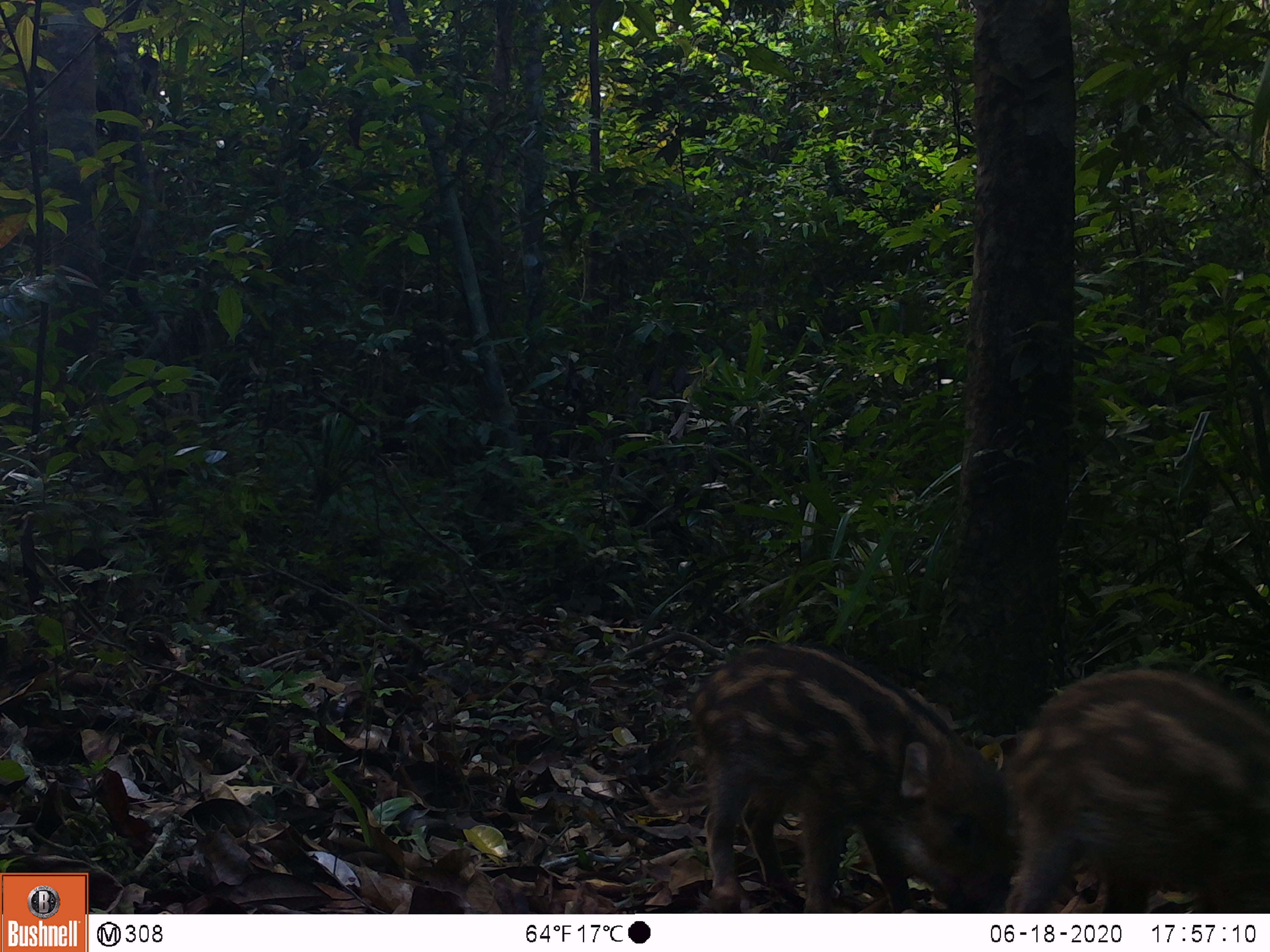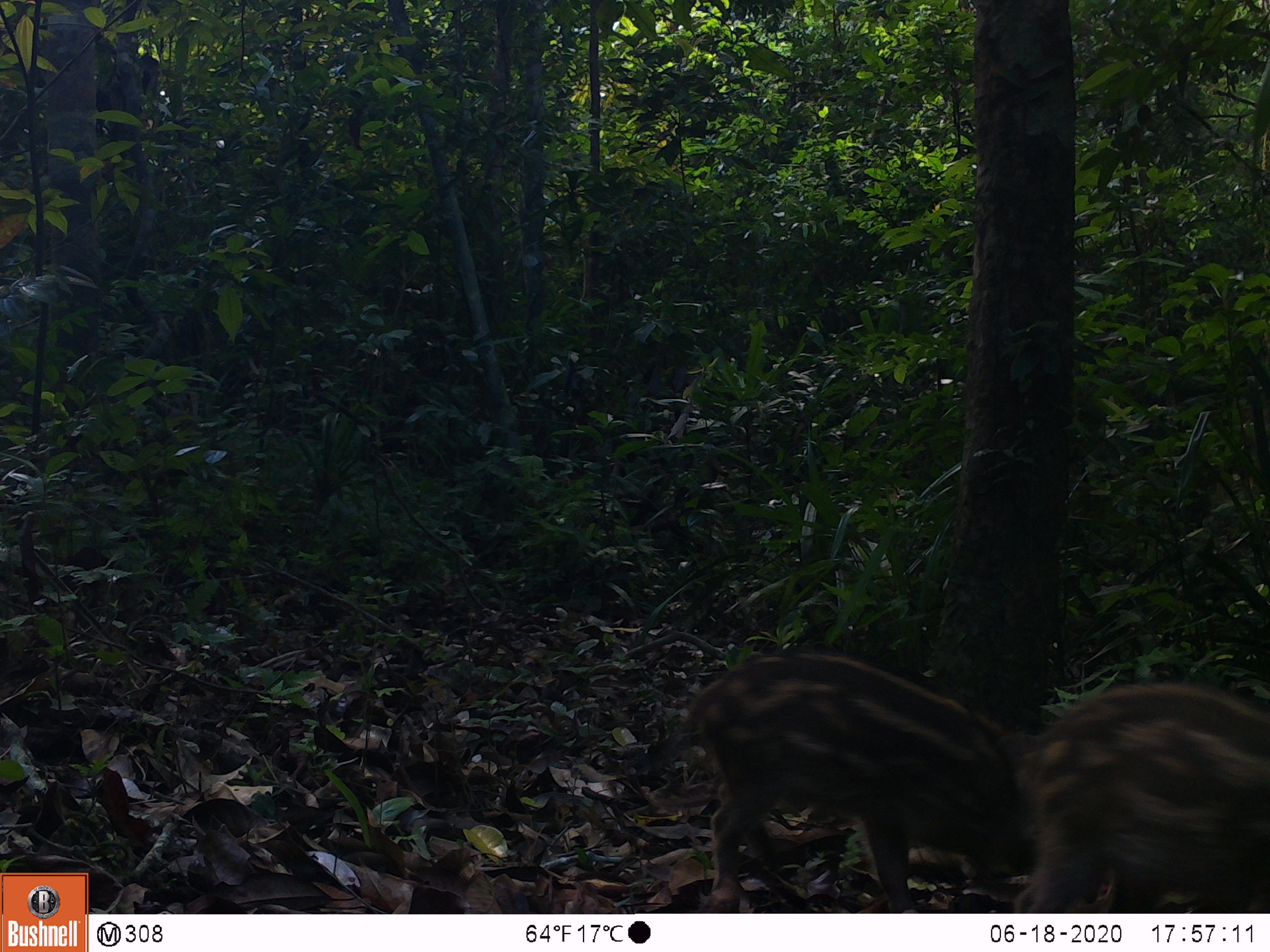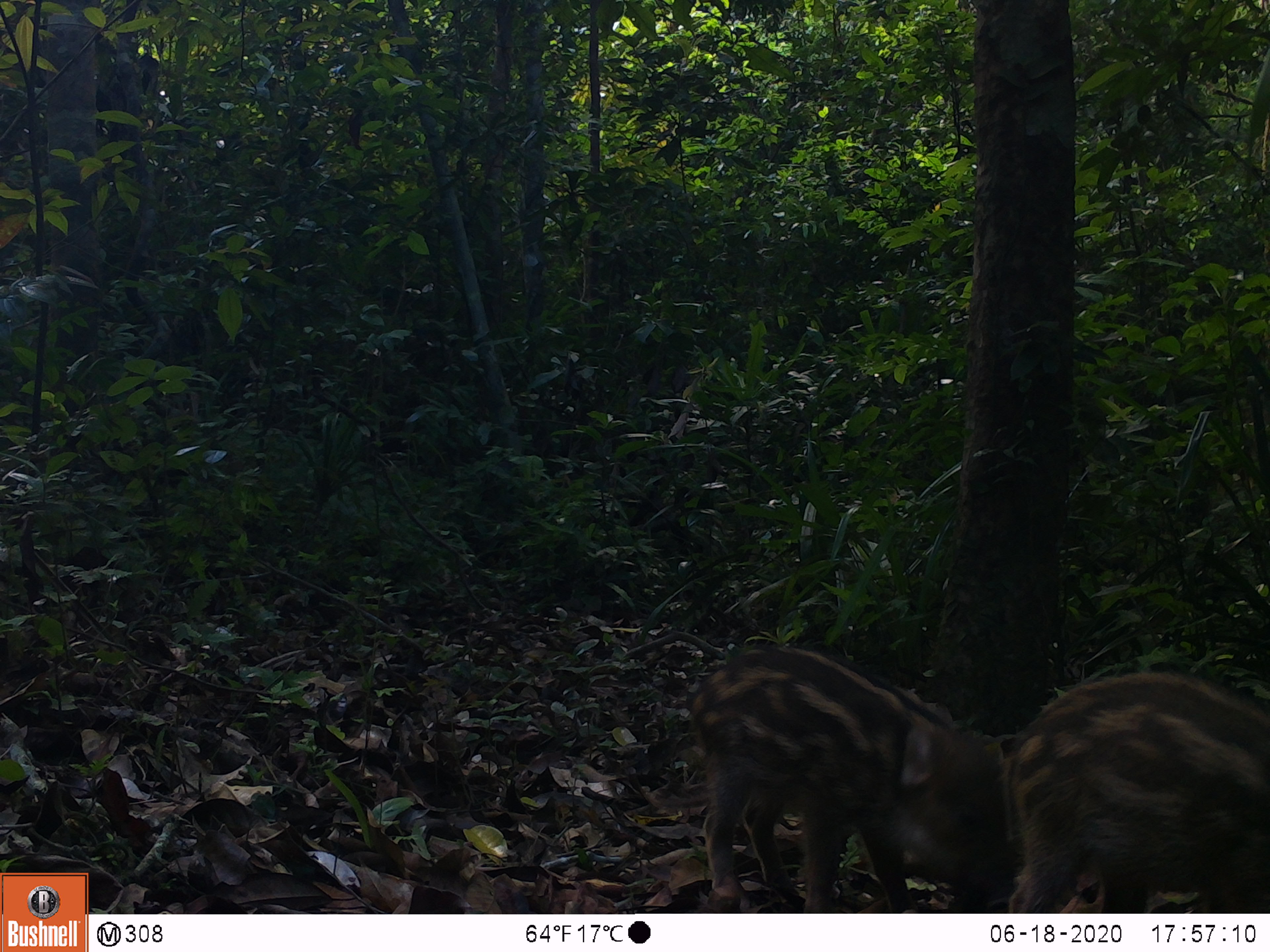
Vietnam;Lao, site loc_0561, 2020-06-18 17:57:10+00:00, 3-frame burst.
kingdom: Animalia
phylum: Chordata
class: Mammalia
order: Artiodactyla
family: Suidae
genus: Sus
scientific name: Sus scrofa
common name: eurasian wild pig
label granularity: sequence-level